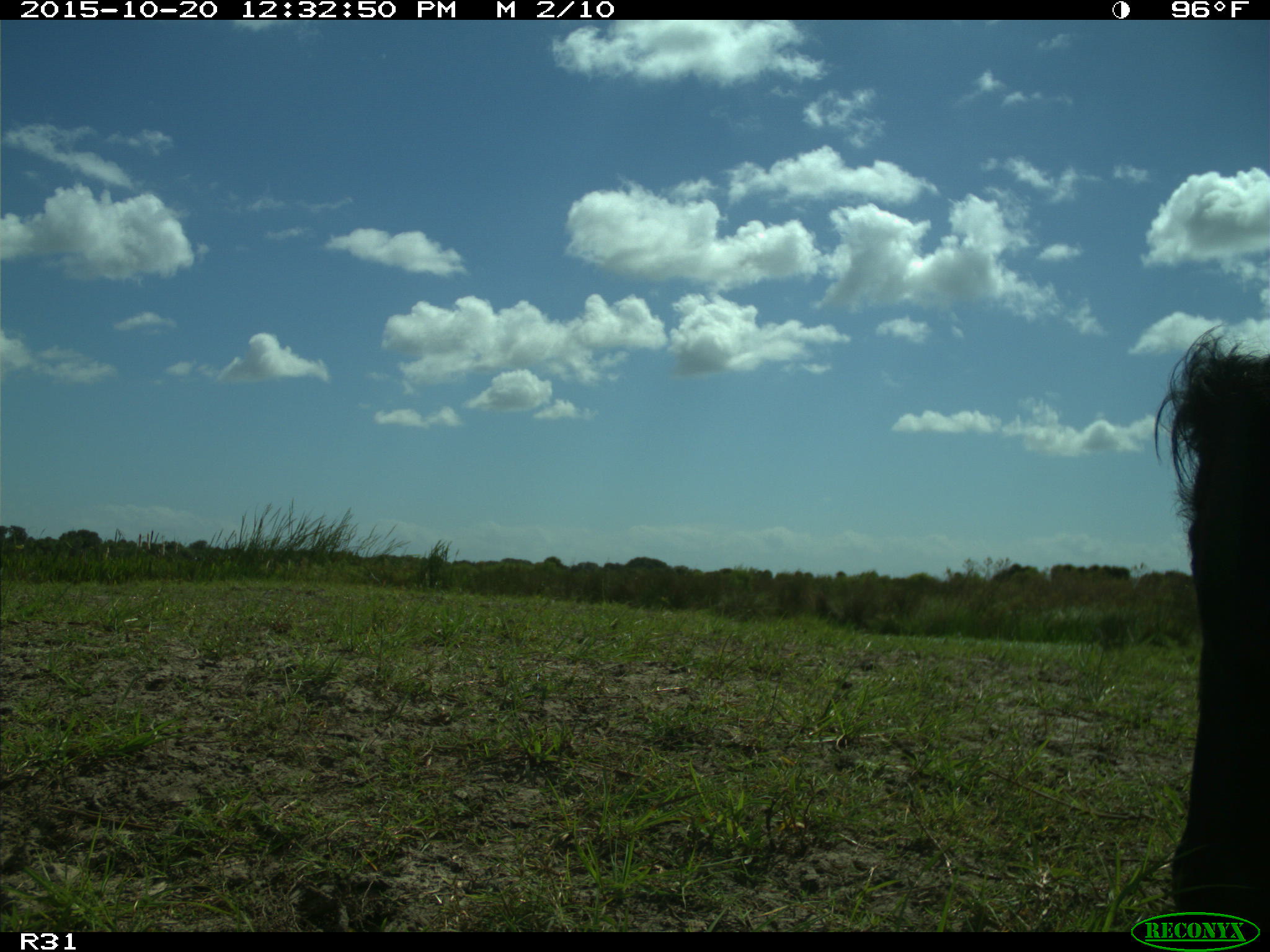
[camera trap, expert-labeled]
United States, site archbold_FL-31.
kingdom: Animalia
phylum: Chordata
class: Mammalia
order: Artiodactyla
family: Bovidae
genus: Bos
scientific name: Bos taurus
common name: domestic cow